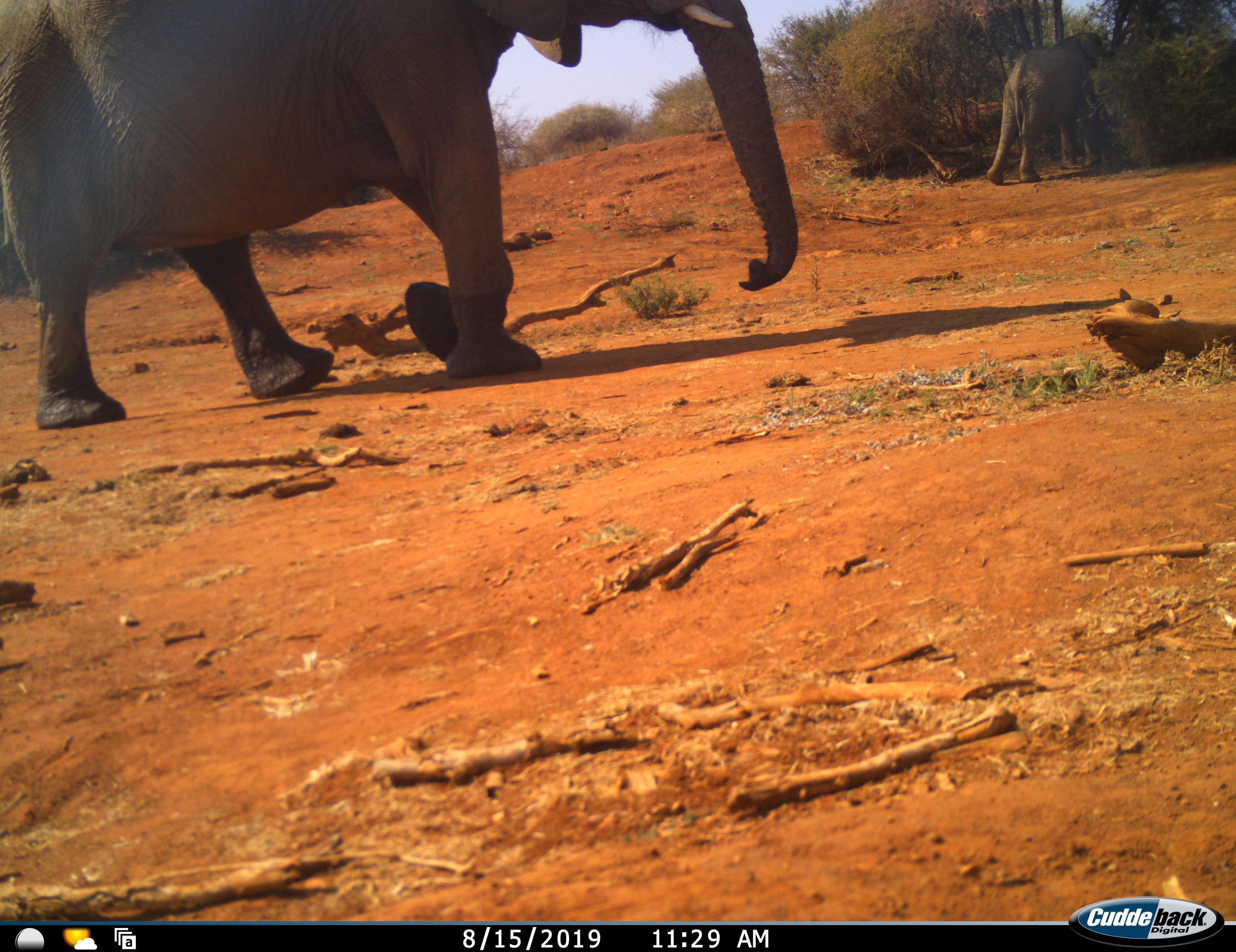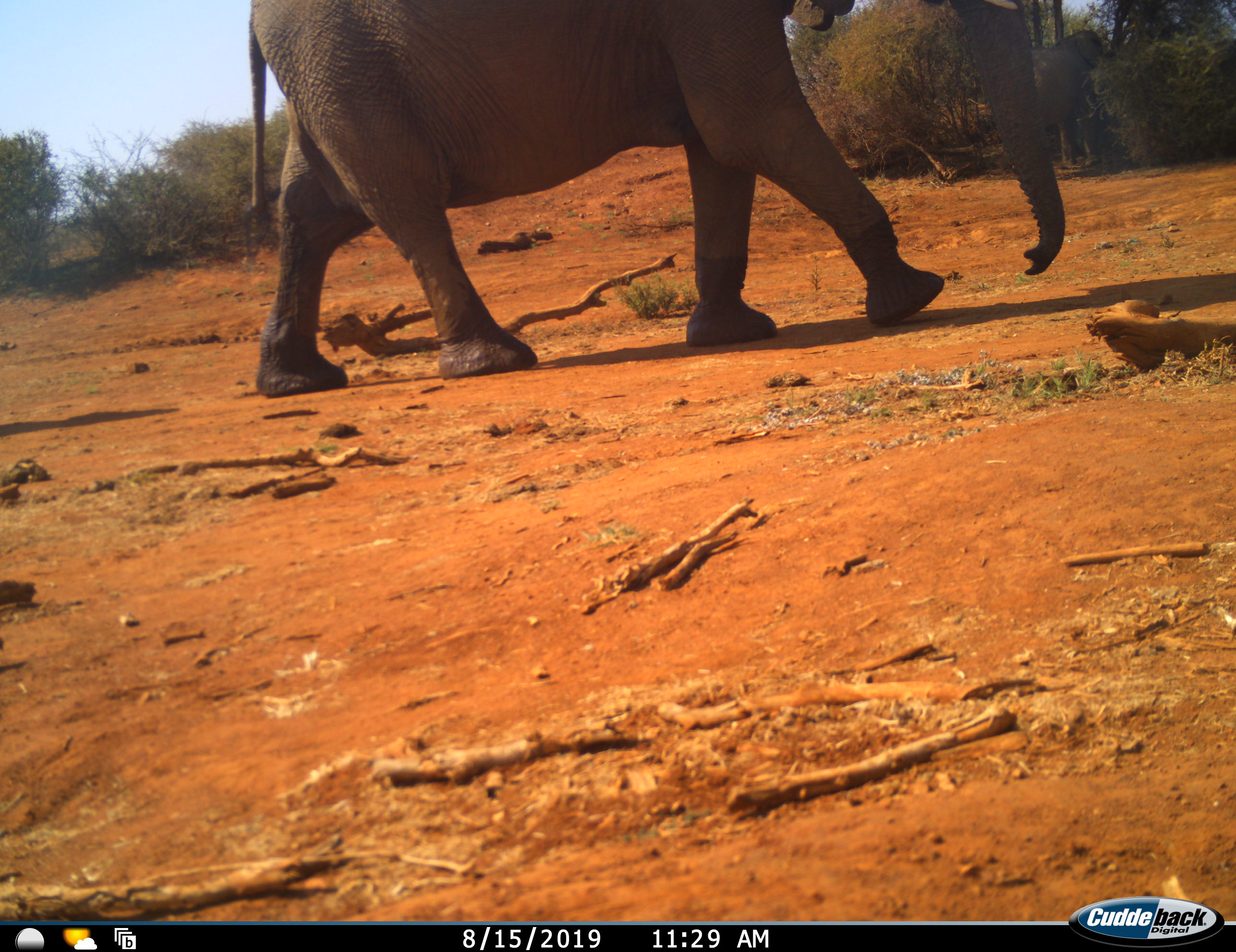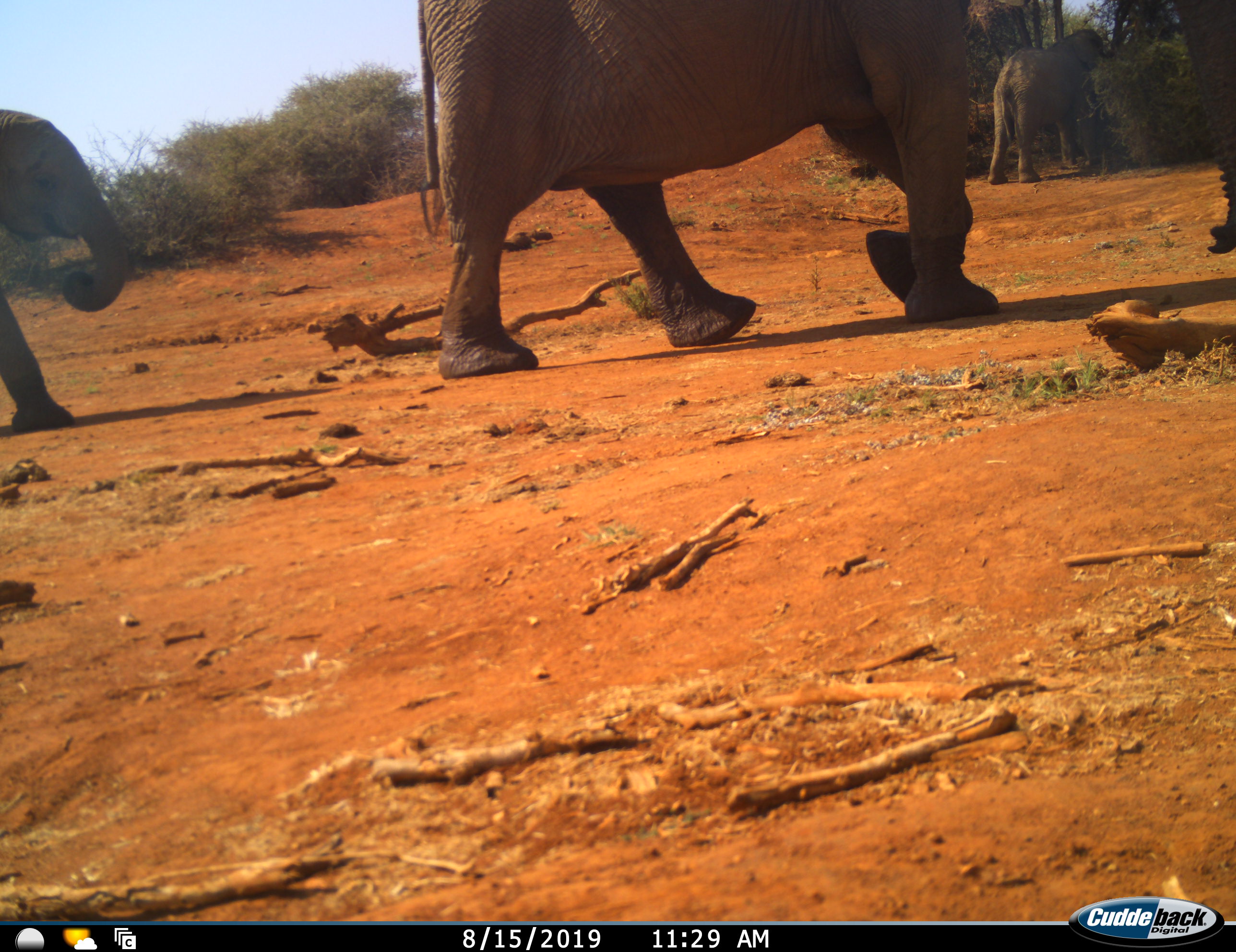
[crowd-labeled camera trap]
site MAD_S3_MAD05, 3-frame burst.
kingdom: Animalia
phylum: Chordata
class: Mammalia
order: Proboscidea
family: Elephantidae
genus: Loxodonta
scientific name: Loxodonta africana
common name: african bush elephant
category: elephant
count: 2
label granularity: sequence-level